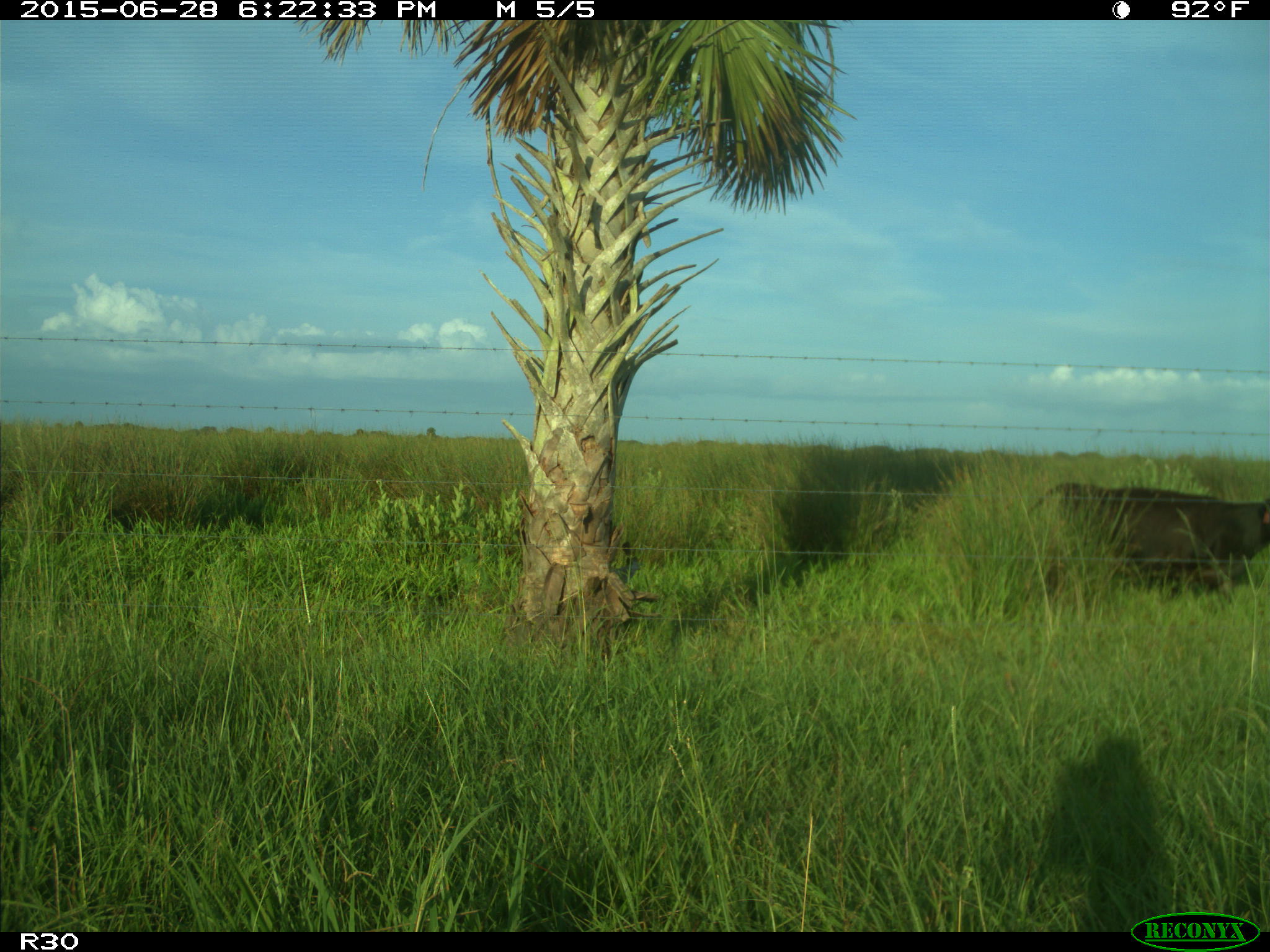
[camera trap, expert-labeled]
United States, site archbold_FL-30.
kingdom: Animalia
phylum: Chordata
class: Mammalia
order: Artiodactyla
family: Bovidae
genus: Bos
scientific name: Bos taurus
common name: domestic cow